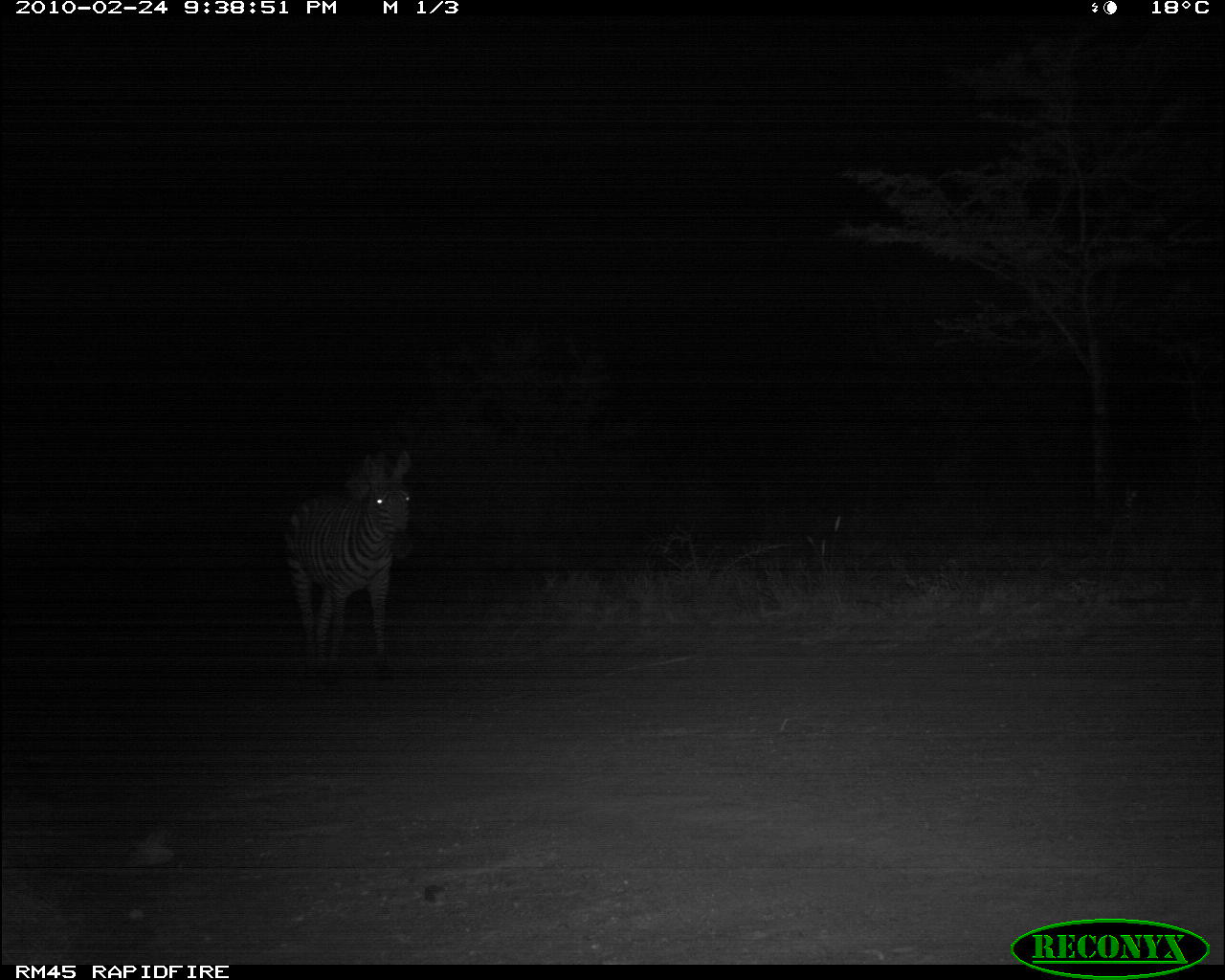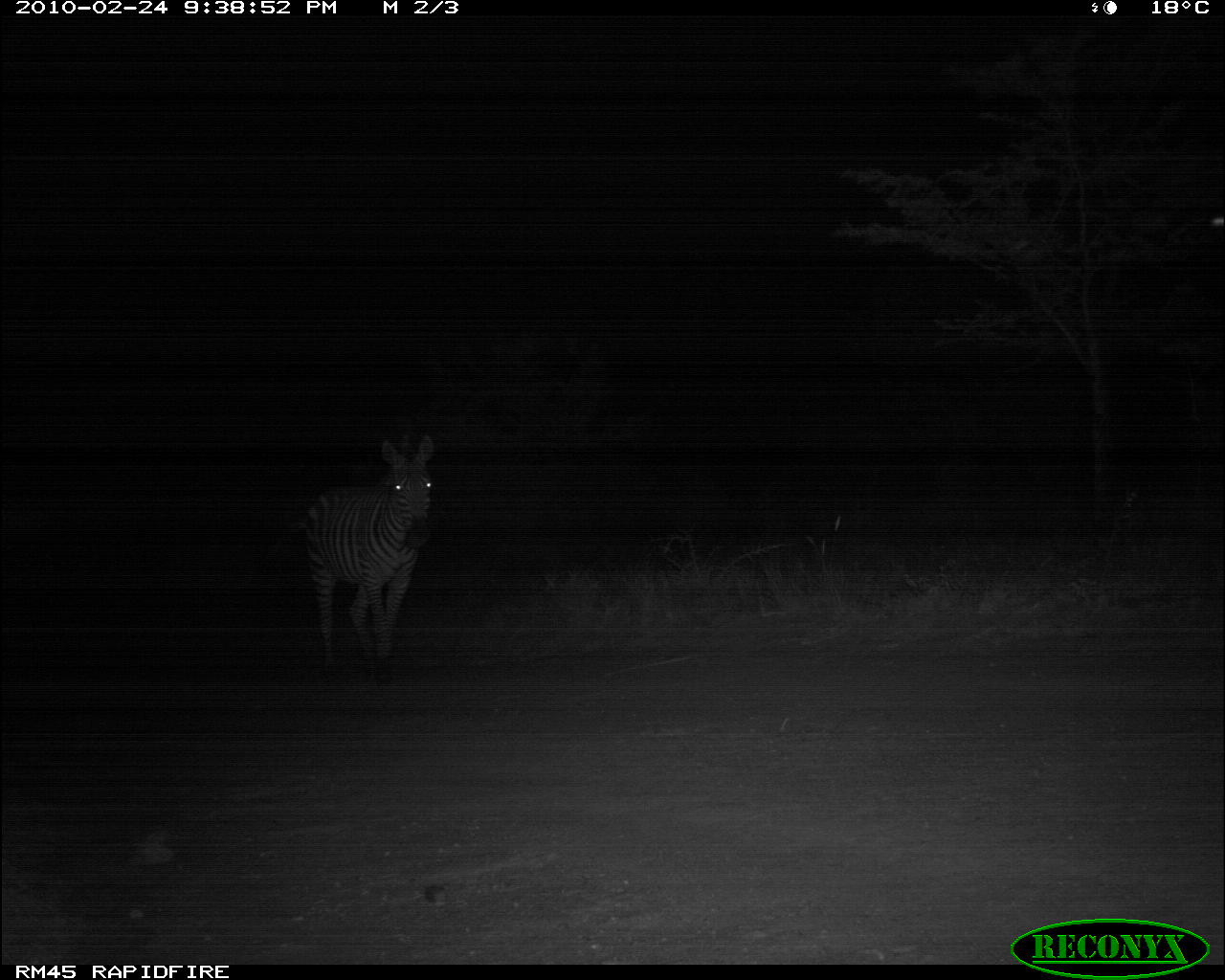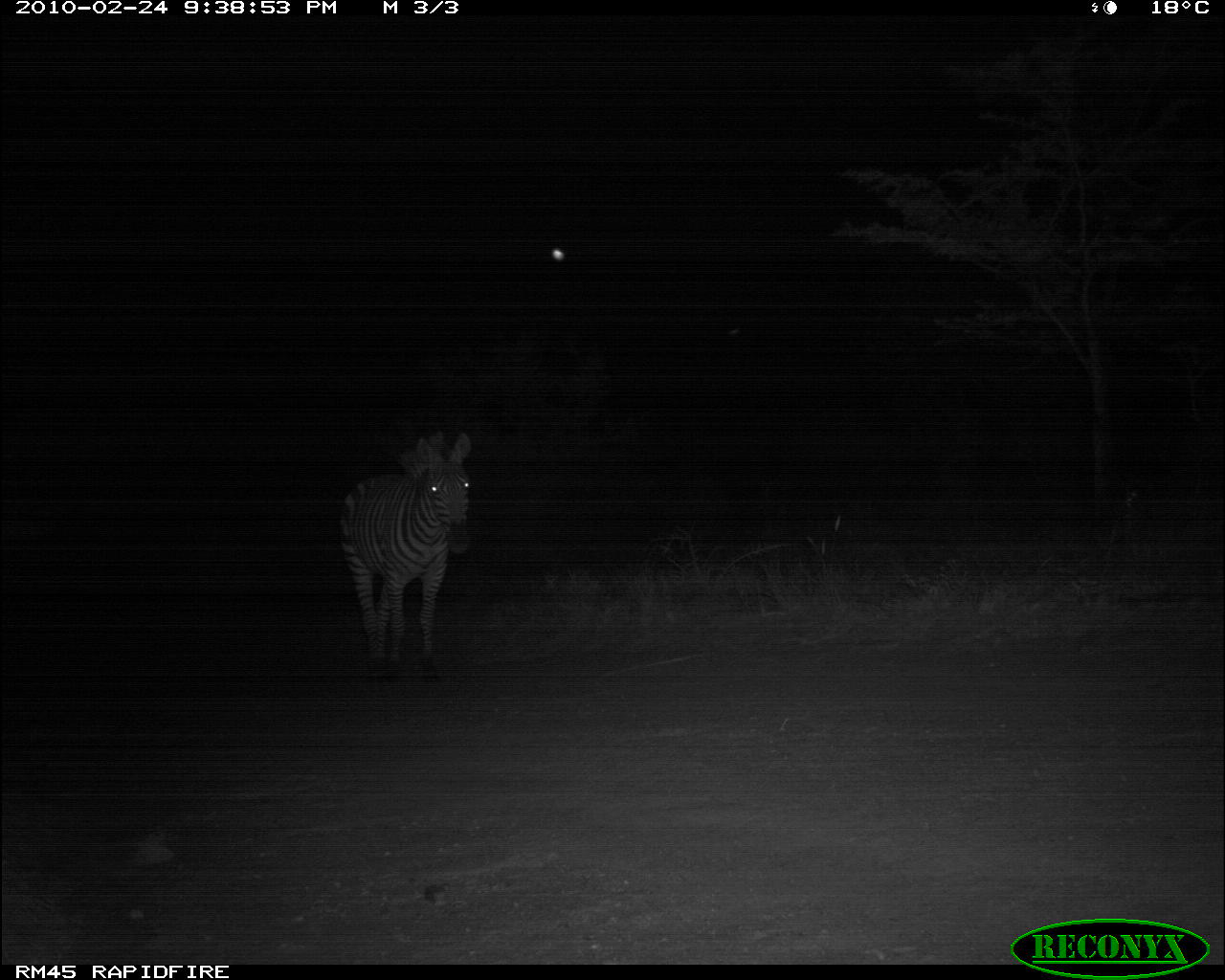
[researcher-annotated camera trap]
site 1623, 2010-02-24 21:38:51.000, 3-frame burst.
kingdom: Animalia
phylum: Chordata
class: Mammalia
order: Perissodactyla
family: Equidae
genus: Equus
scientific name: Equus quagga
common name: plains zebra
Equus quagga (plains zebra), count 1.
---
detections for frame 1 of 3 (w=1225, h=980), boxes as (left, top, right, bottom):
equus quagga: (284, 453, 413, 685)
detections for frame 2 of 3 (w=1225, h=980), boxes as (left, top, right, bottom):
equus quagga: (300, 430, 436, 664)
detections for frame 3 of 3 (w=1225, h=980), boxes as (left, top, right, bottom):
equus quagga: (339, 430, 475, 664)